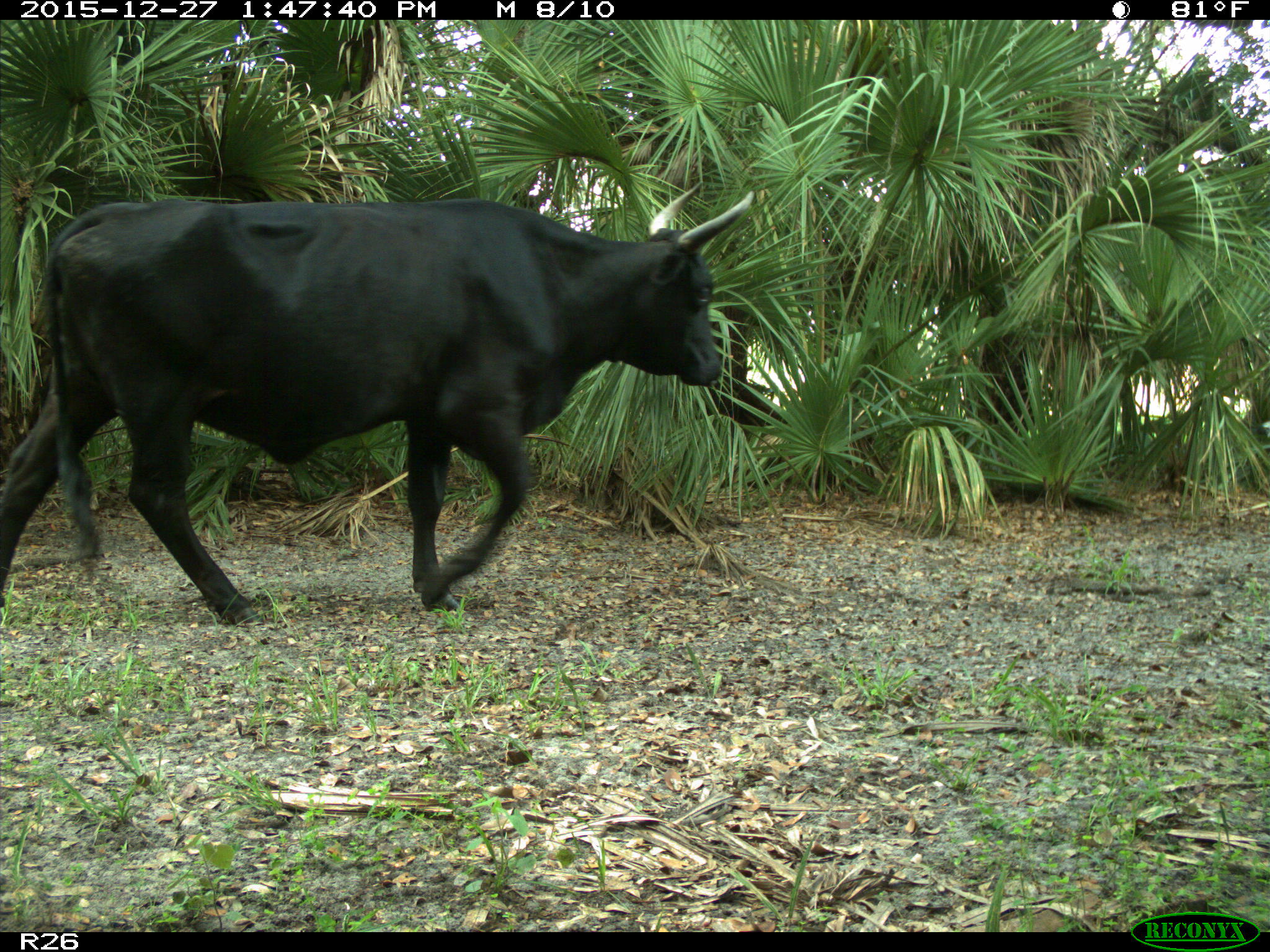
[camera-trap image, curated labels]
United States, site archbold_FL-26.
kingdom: Animalia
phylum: Chordata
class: Mammalia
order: Artiodactyla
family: Bovidae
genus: Bos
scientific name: Bos taurus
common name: domestic cow